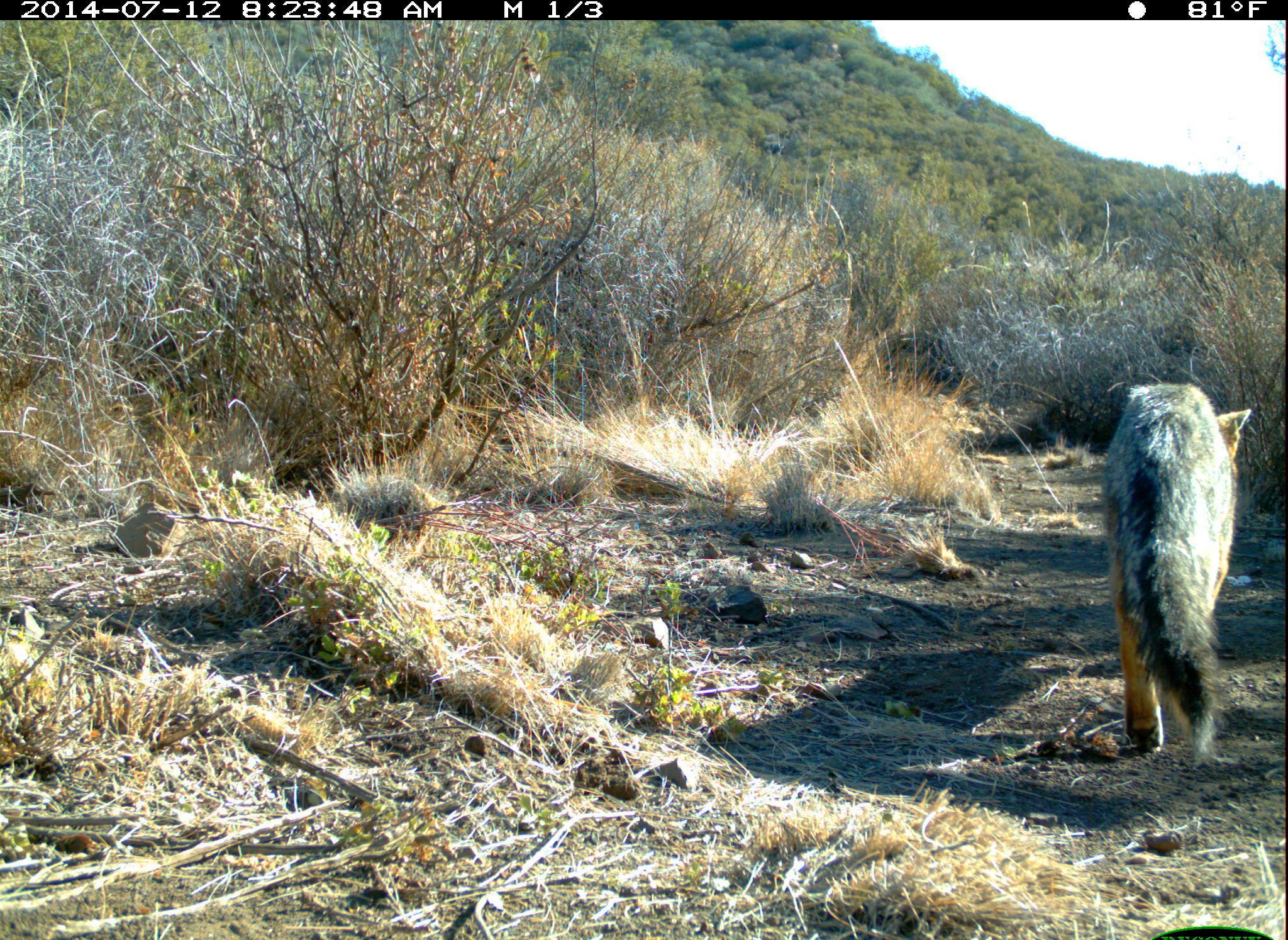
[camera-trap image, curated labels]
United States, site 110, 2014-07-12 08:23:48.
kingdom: Animalia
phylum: Chordata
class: Mammalia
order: Carnivora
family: Canidae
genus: Urocyon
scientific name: Urocyon cinereoargenteus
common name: gray fox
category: fox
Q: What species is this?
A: Fox (gray fox) (Urocyon cinereoargenteus).